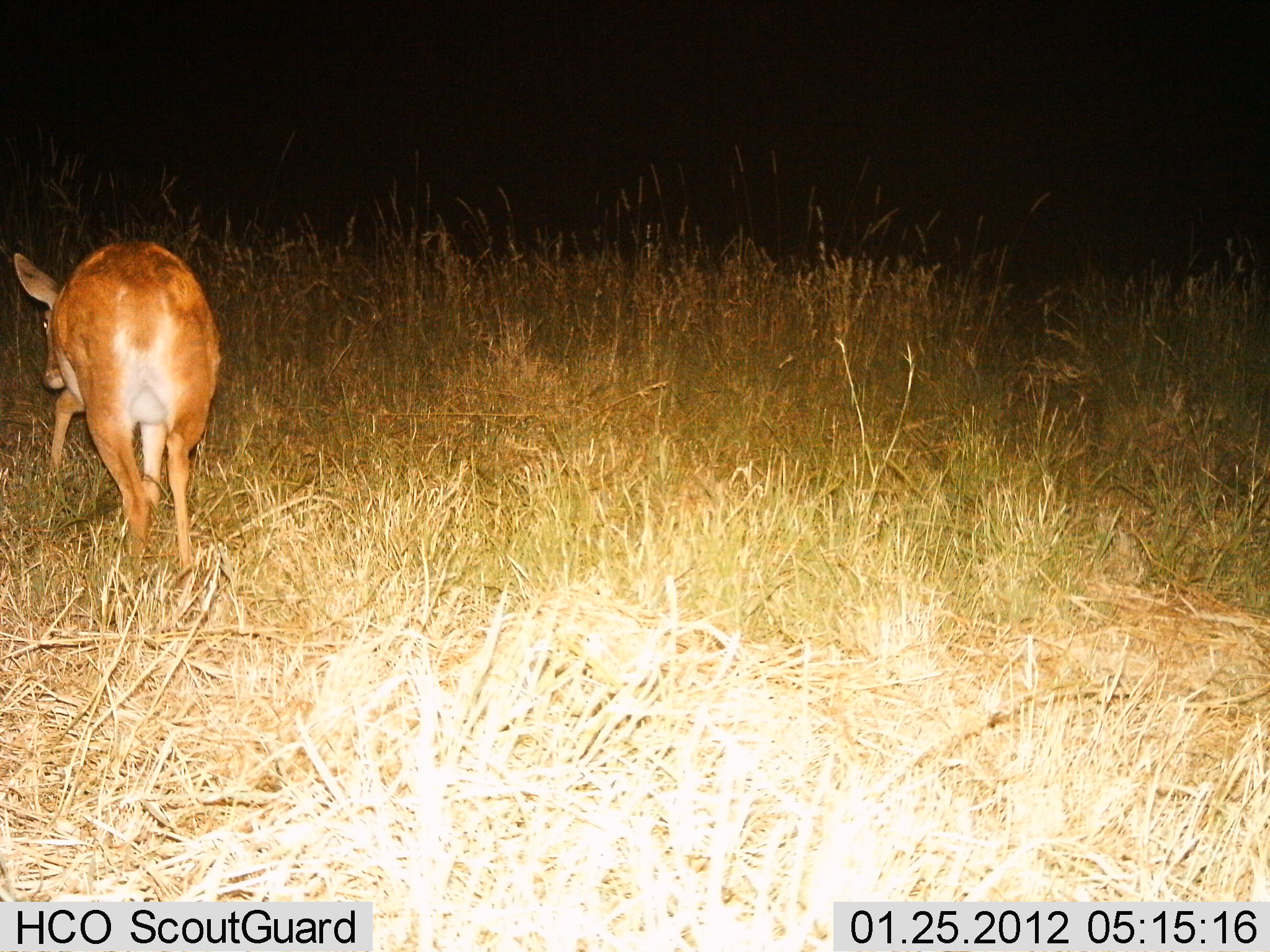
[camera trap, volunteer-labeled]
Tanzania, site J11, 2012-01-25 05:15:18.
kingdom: Animalia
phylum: Chordata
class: Mammalia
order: Artiodactyla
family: Bovidae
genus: Redunca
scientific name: Redunca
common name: reedbuck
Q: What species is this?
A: Reedbuck (Redunca).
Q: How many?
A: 1.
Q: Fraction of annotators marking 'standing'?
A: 29%.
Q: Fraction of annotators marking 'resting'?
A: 0%.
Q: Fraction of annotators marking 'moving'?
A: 53%.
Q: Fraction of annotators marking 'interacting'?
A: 0%.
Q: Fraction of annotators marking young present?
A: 0%.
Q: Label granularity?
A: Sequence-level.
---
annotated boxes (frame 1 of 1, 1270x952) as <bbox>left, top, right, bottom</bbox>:
animal: <bbox>12, 231, 222, 578</bbox>